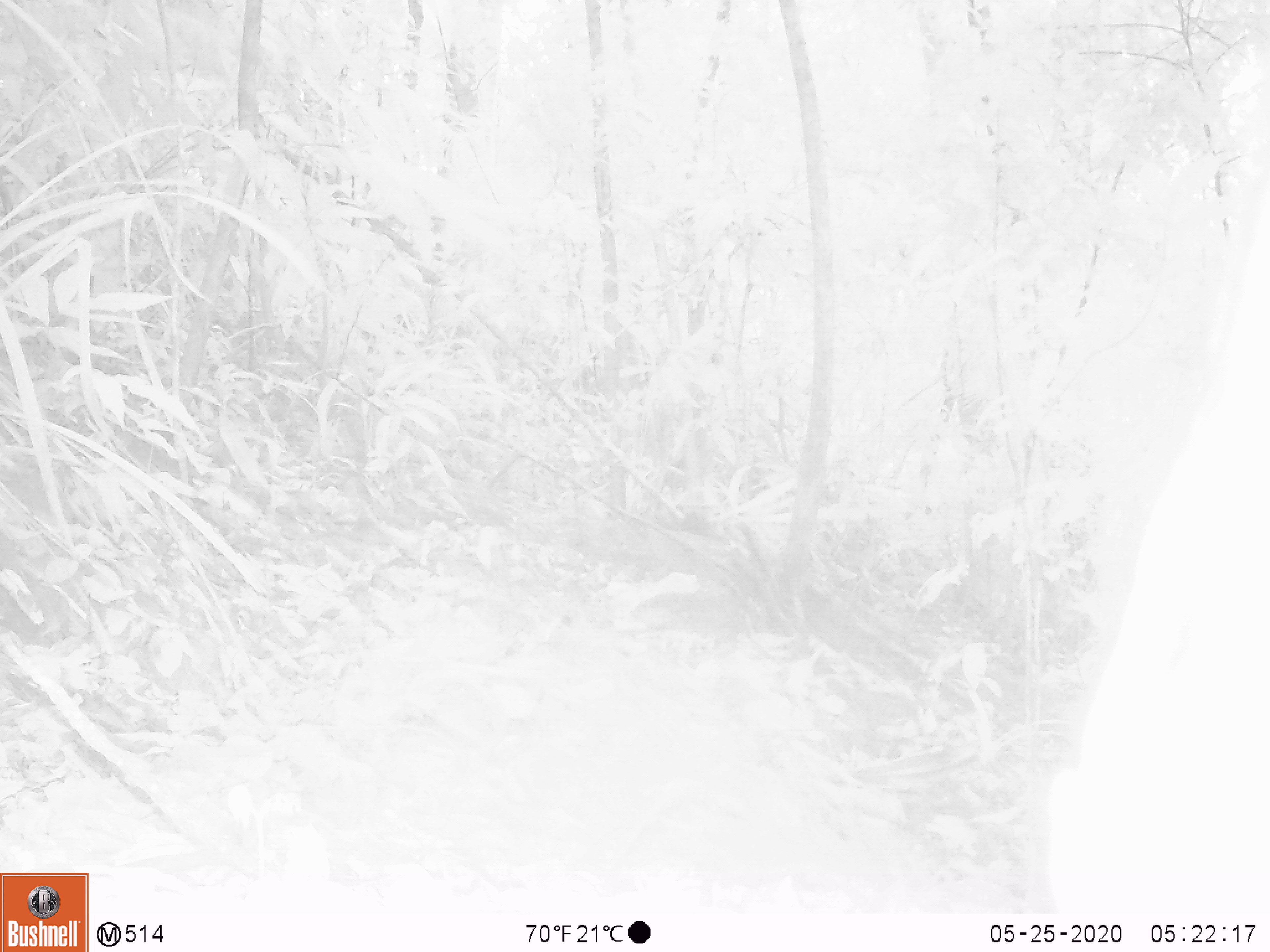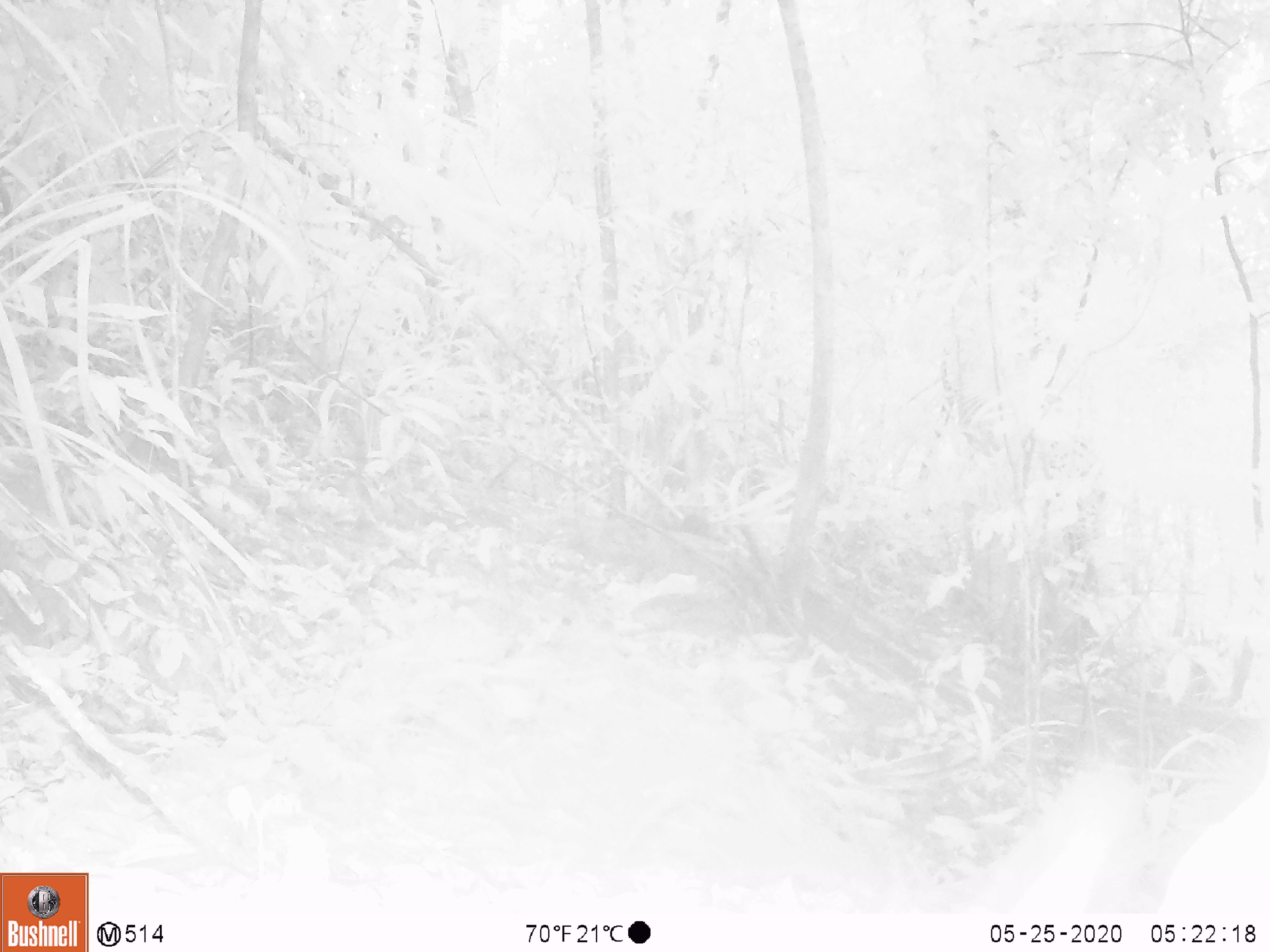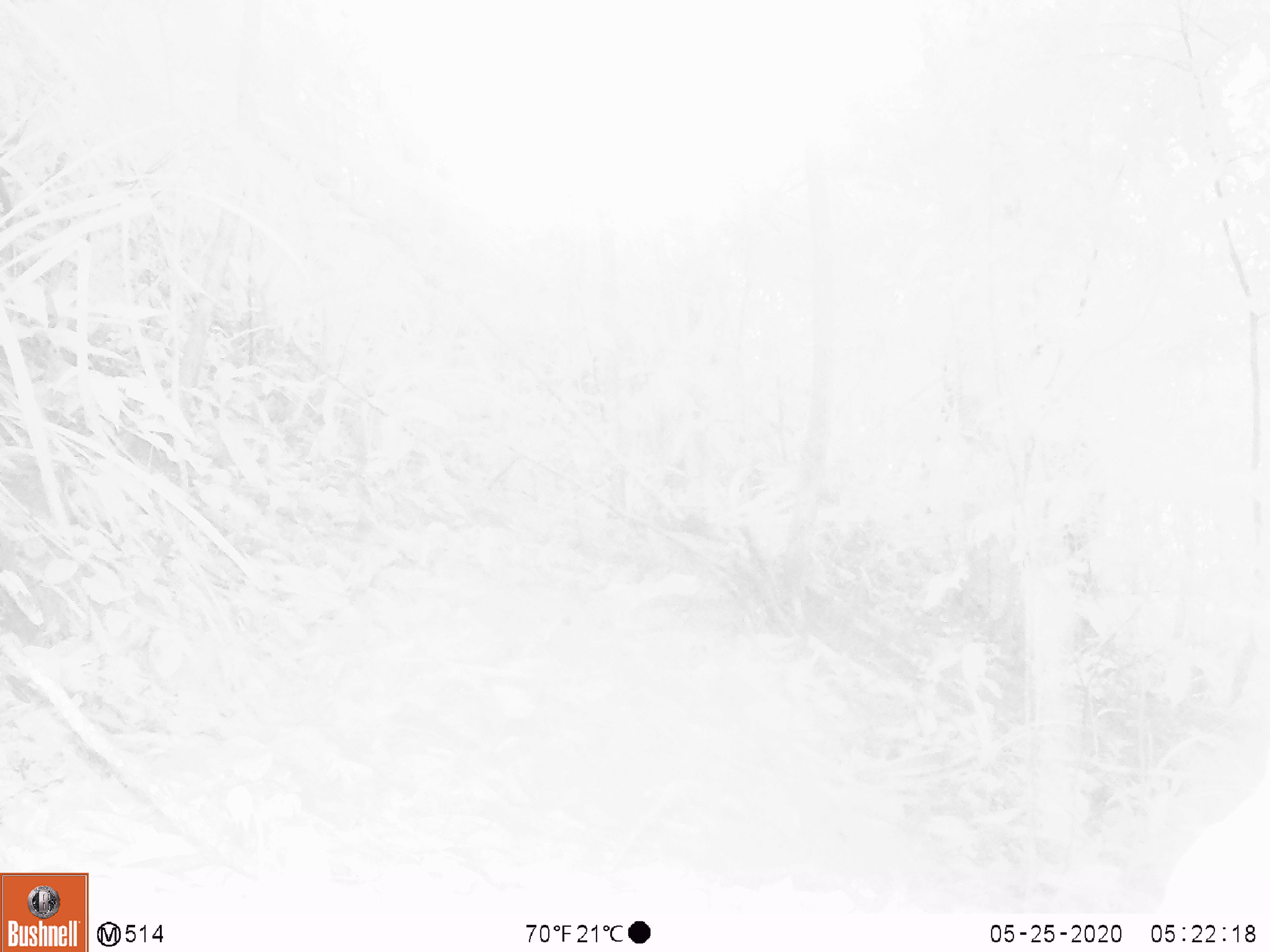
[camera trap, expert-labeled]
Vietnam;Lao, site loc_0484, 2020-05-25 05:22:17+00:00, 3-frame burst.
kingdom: Animalia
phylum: Chordata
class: Mammalia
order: Rodentia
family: Sciuridae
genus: Sciurus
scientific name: Sciurus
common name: squirrel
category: unidentified squirrel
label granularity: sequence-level